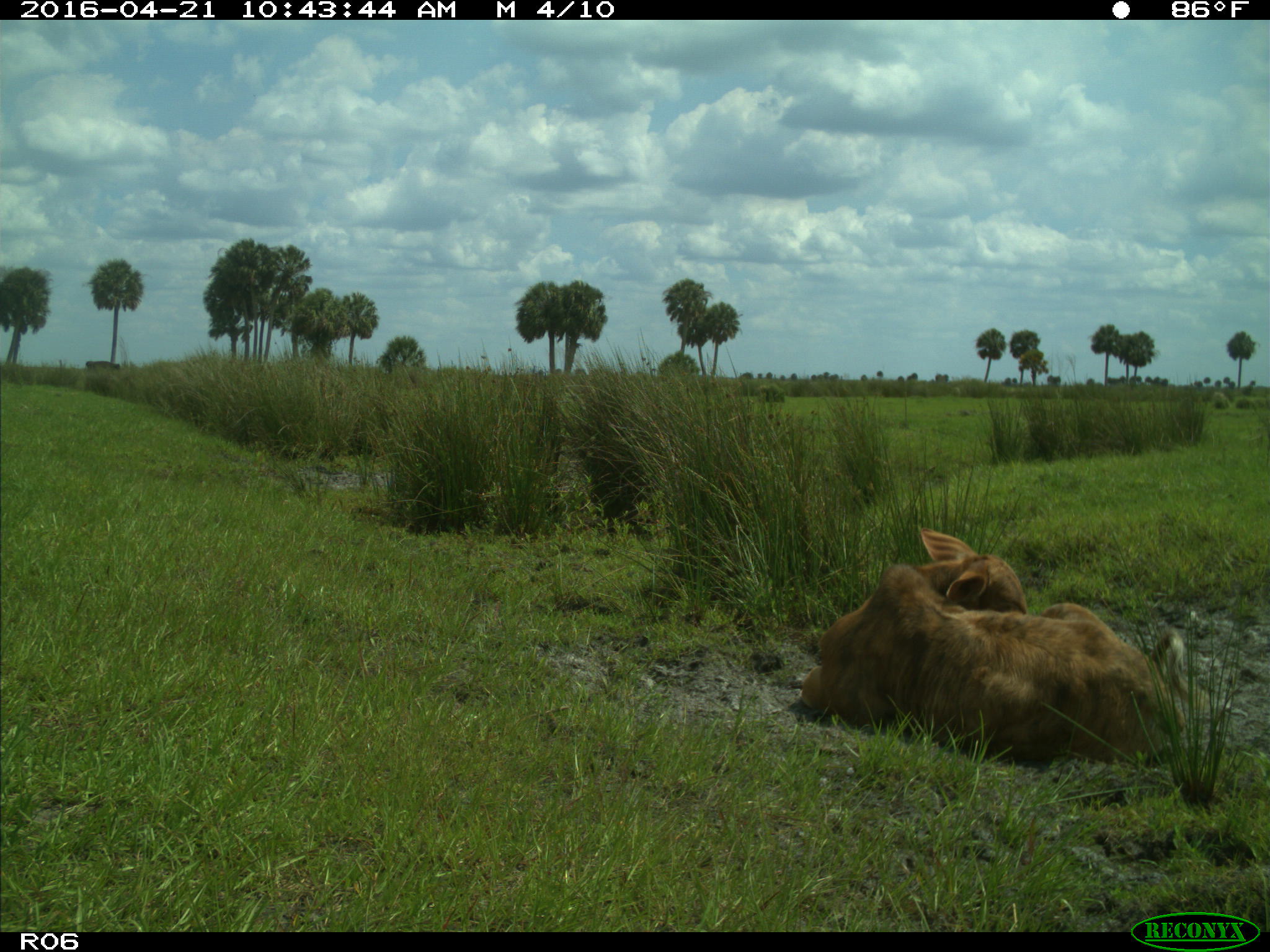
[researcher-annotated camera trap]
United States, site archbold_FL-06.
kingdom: Animalia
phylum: Chordata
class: Mammalia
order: Artiodactyla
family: Bovidae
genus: Bos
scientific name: Bos taurus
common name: domestic cow